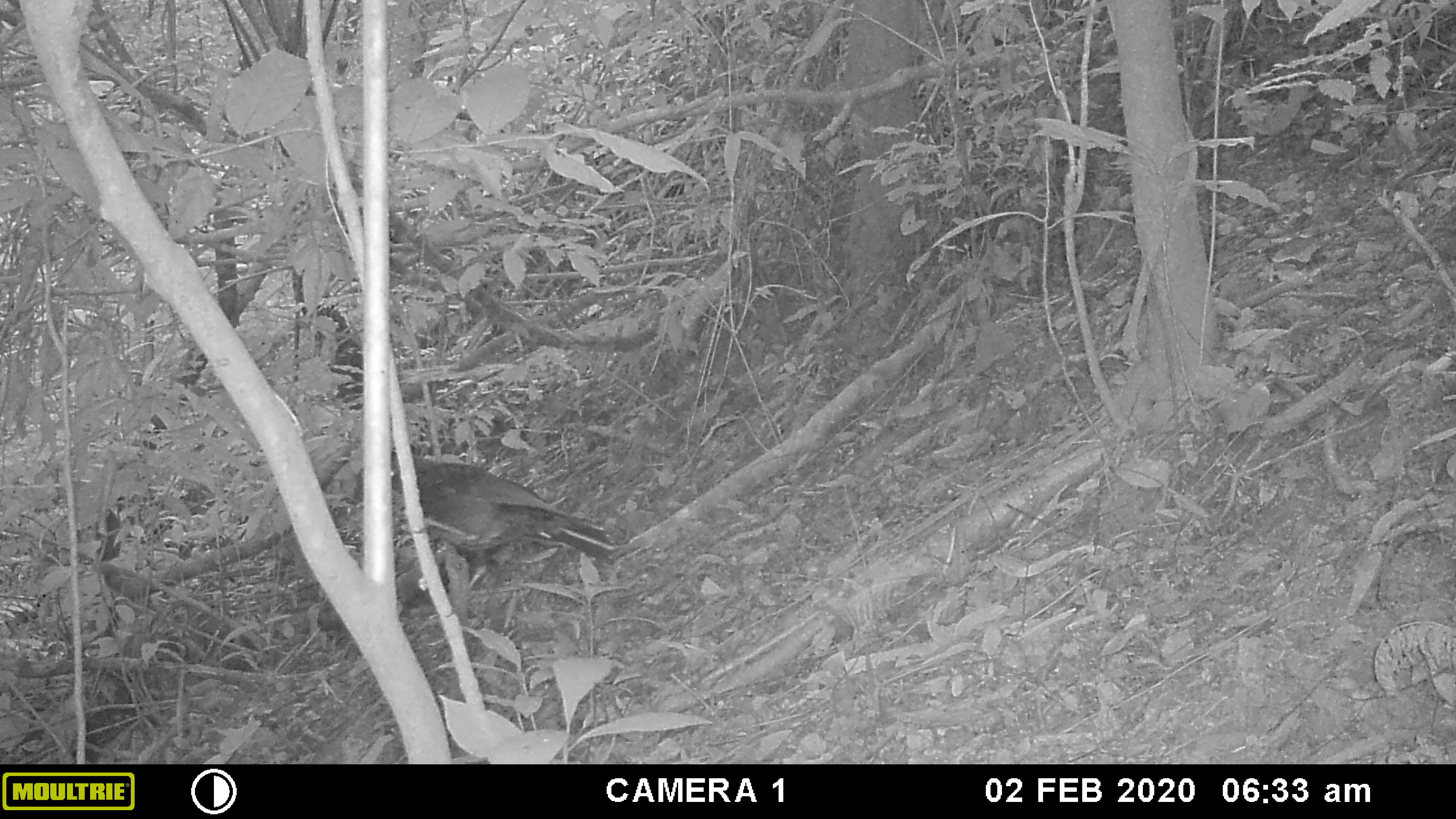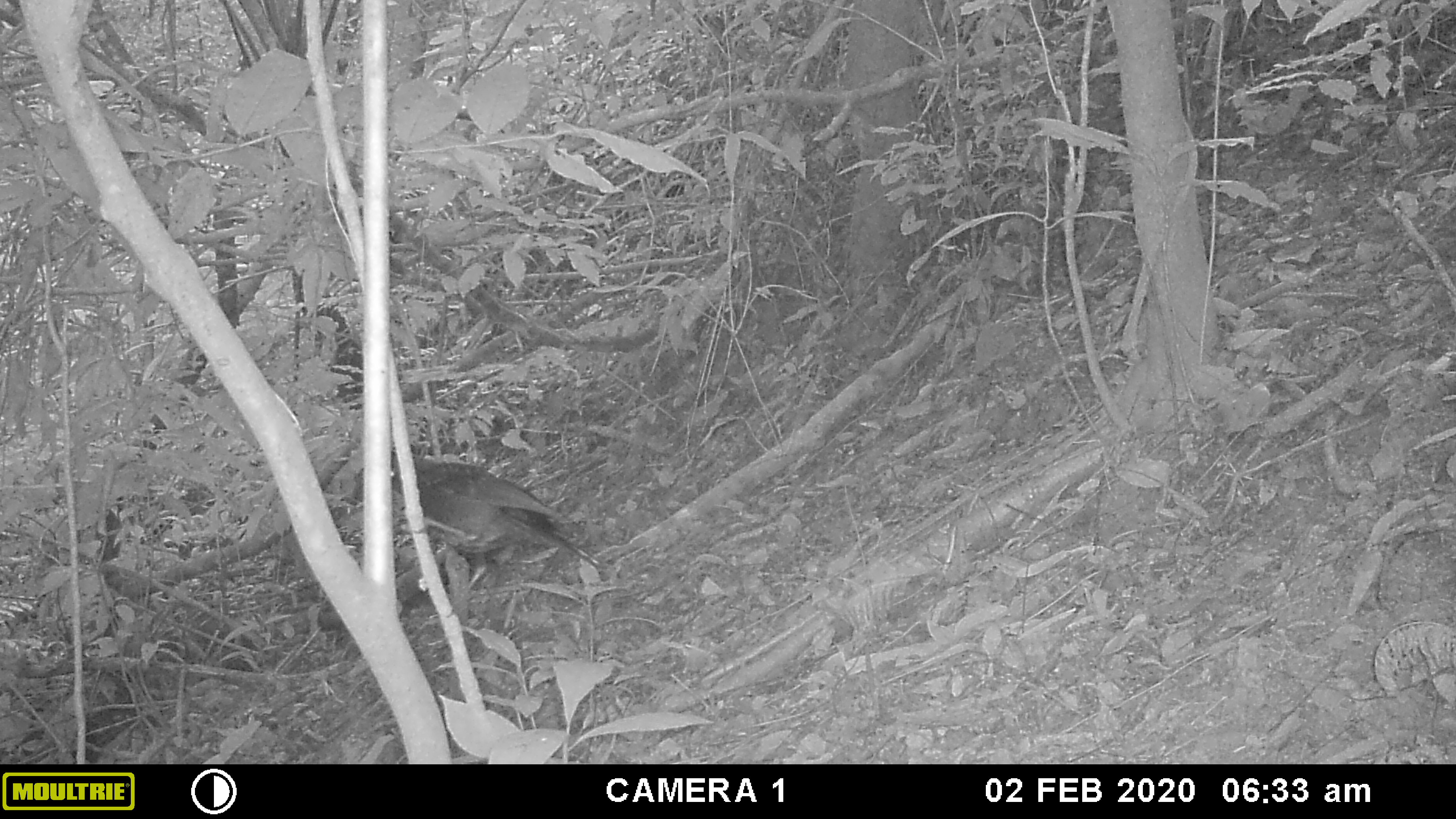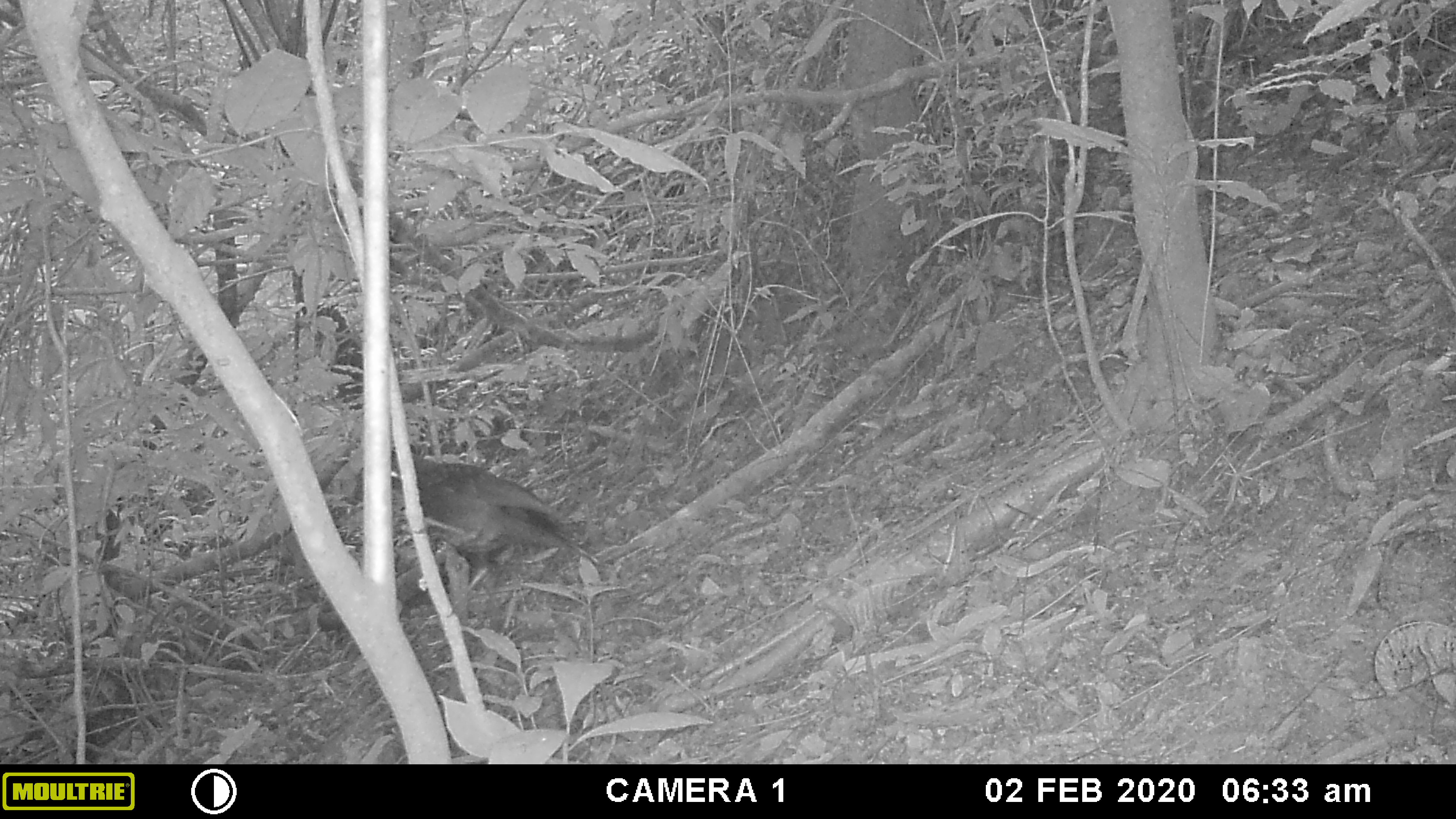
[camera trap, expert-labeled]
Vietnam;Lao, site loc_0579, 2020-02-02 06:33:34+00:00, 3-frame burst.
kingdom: Animalia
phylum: Chordata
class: Aves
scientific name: Aves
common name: bird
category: unidentified bird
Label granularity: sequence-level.